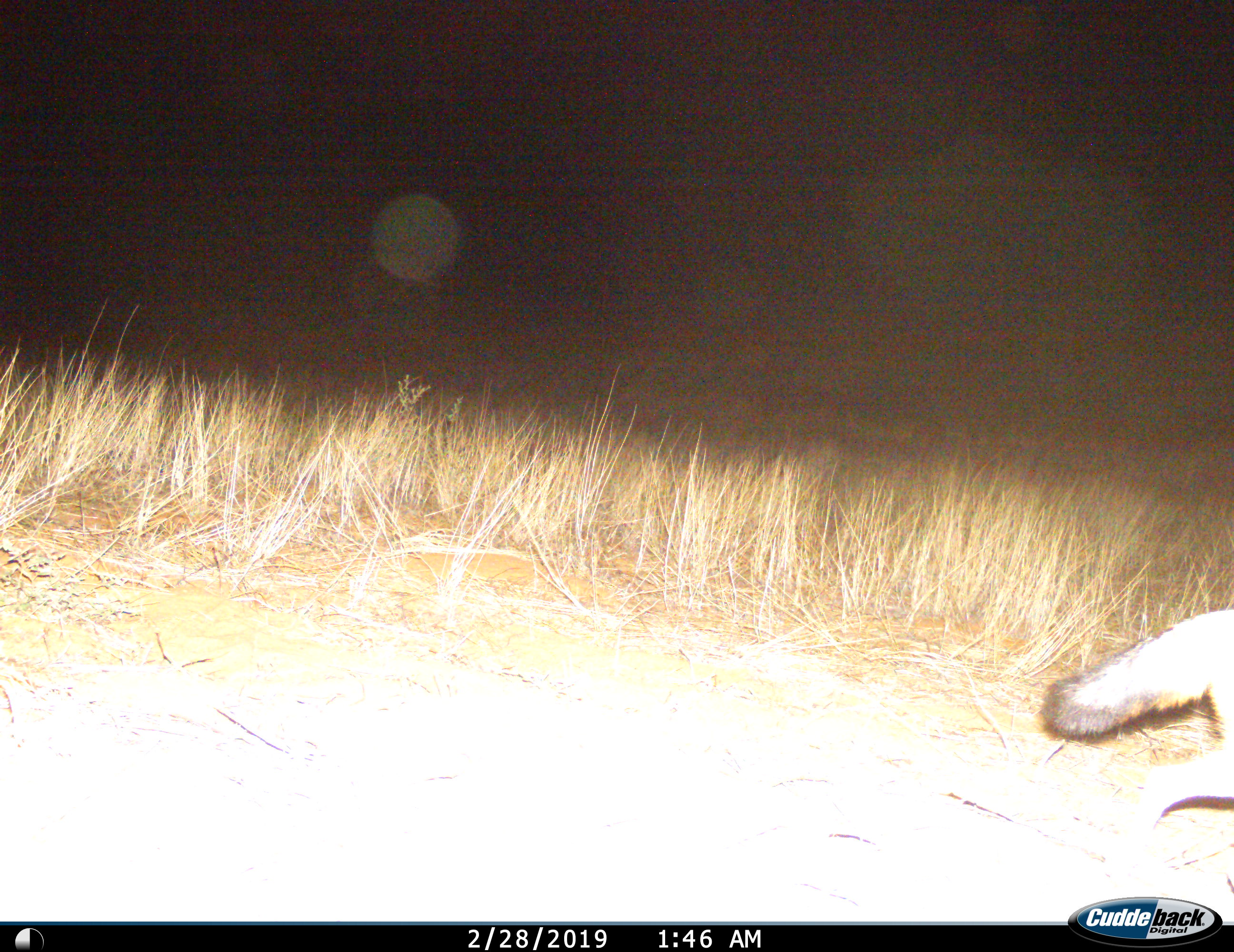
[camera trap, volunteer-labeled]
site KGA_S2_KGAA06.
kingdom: Animalia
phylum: Chordata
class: Mammalia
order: Carnivora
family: Canidae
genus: Vulpes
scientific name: Vulpes chama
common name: cape fox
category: foxcape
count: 1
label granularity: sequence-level